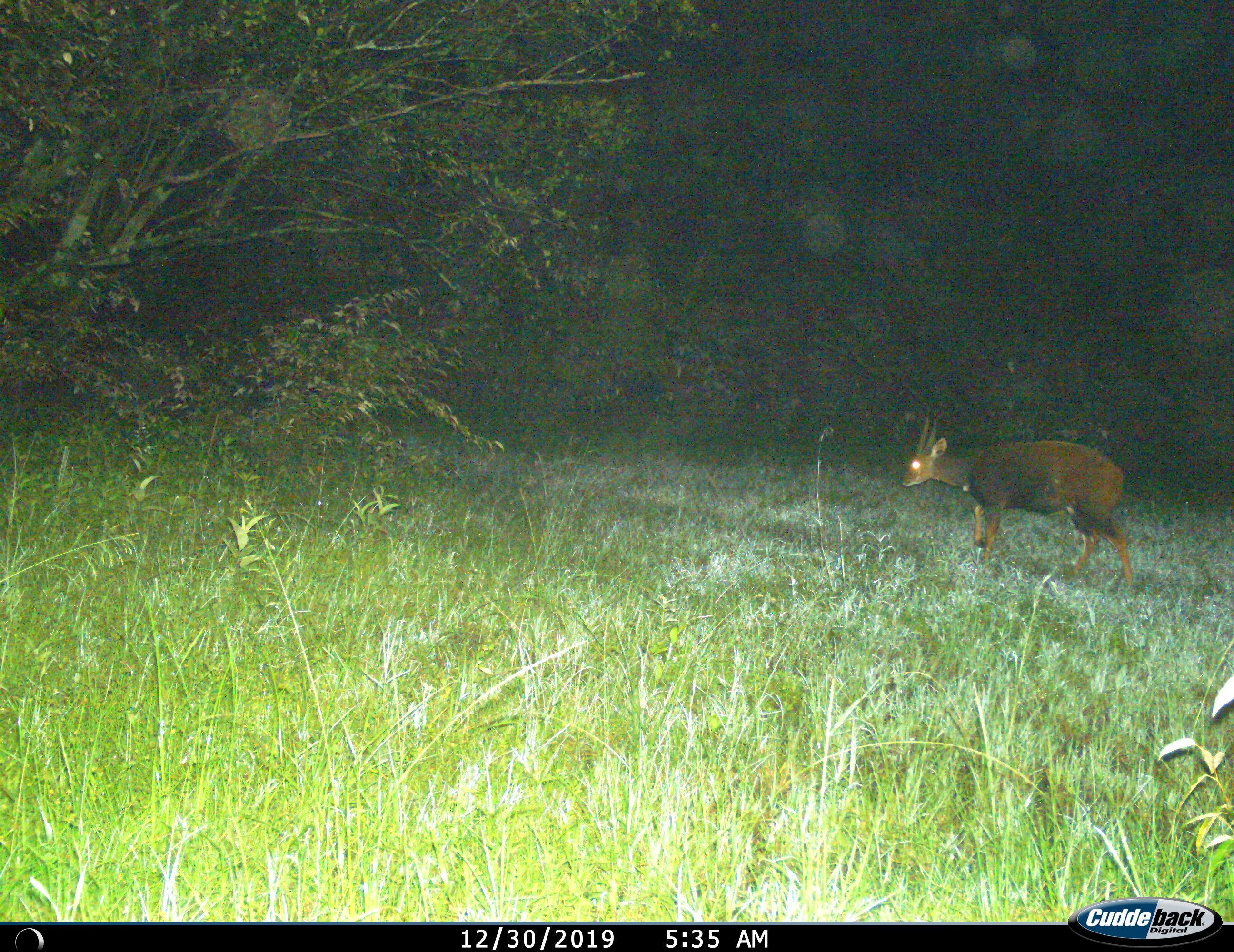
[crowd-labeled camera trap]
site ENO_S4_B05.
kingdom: Animalia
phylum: Chordata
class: Mammalia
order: Artiodactyla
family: Bovidae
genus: Tragelaphus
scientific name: Tragelaphus scriptus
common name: bushbuck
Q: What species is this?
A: Bushbuck (Tragelaphus scriptus).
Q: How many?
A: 1.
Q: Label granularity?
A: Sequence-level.